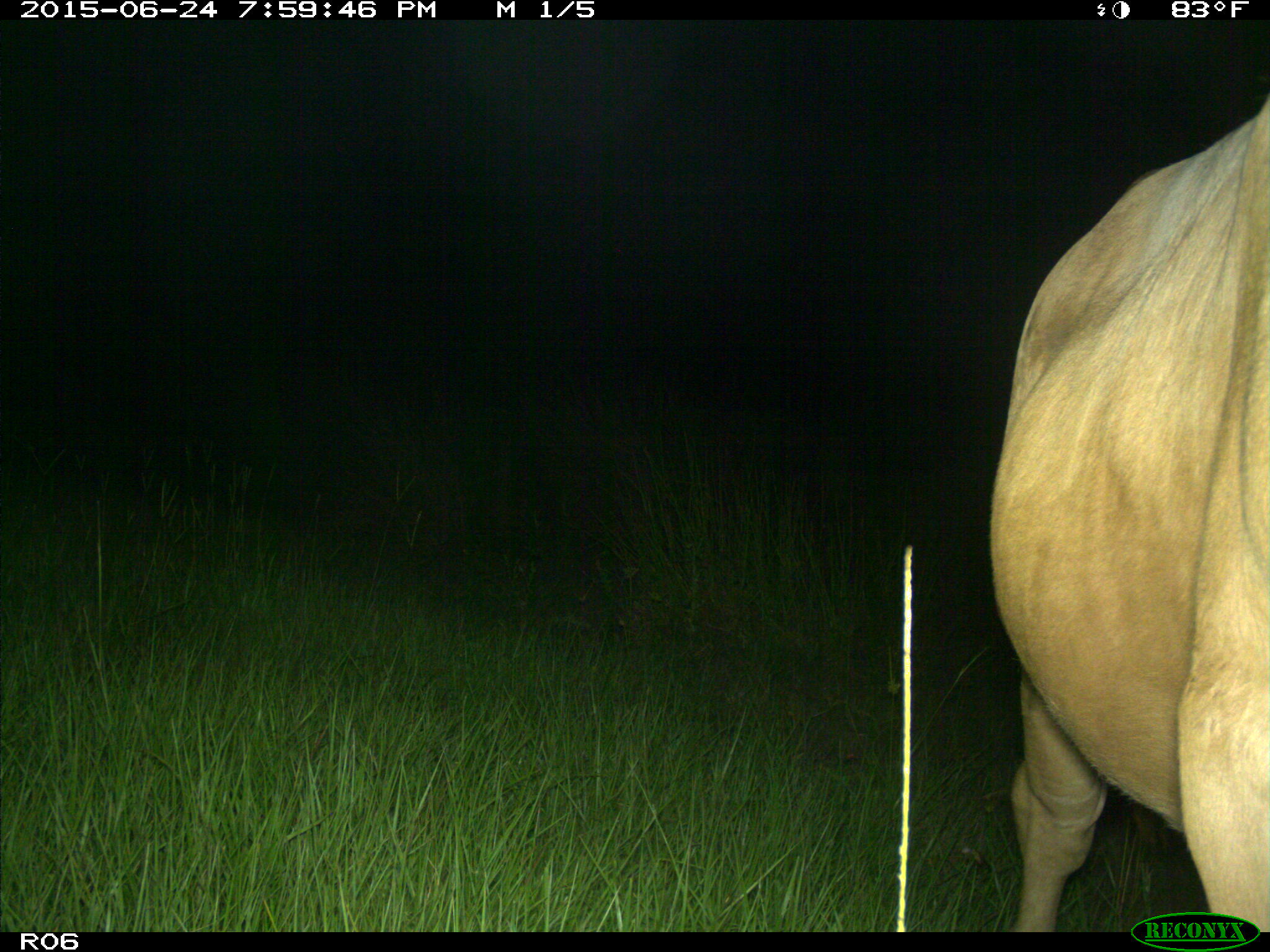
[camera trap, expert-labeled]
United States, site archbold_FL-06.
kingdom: Animalia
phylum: Chordata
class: Mammalia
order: Artiodactyla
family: Bovidae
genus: Bos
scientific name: Bos taurus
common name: domestic cow